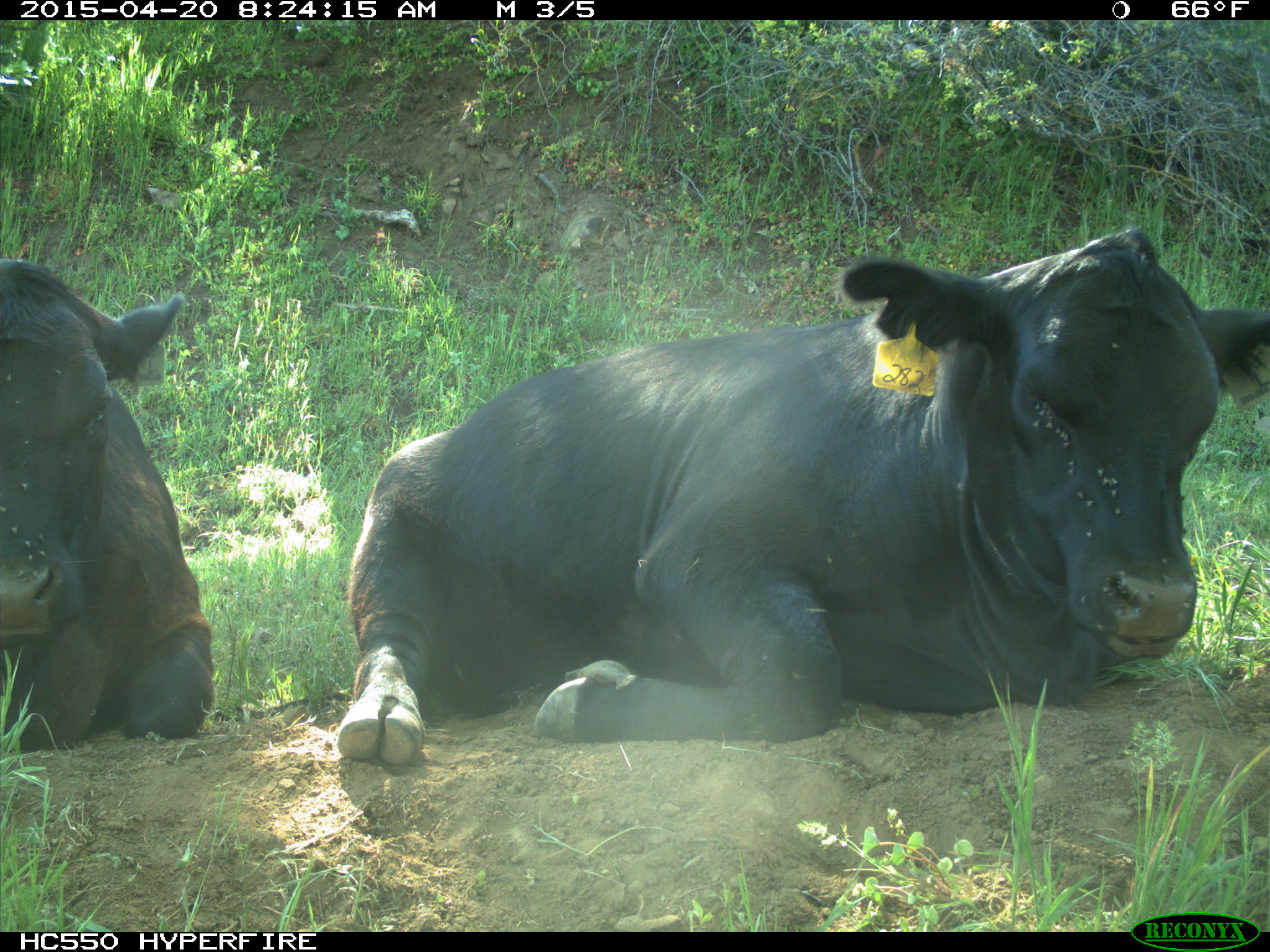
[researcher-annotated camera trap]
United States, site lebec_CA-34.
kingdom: Animalia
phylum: Chordata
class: Mammalia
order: Artiodactyla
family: Bovidae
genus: Bos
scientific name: Bos taurus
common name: domestic cow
Bos taurus (domestic cow).